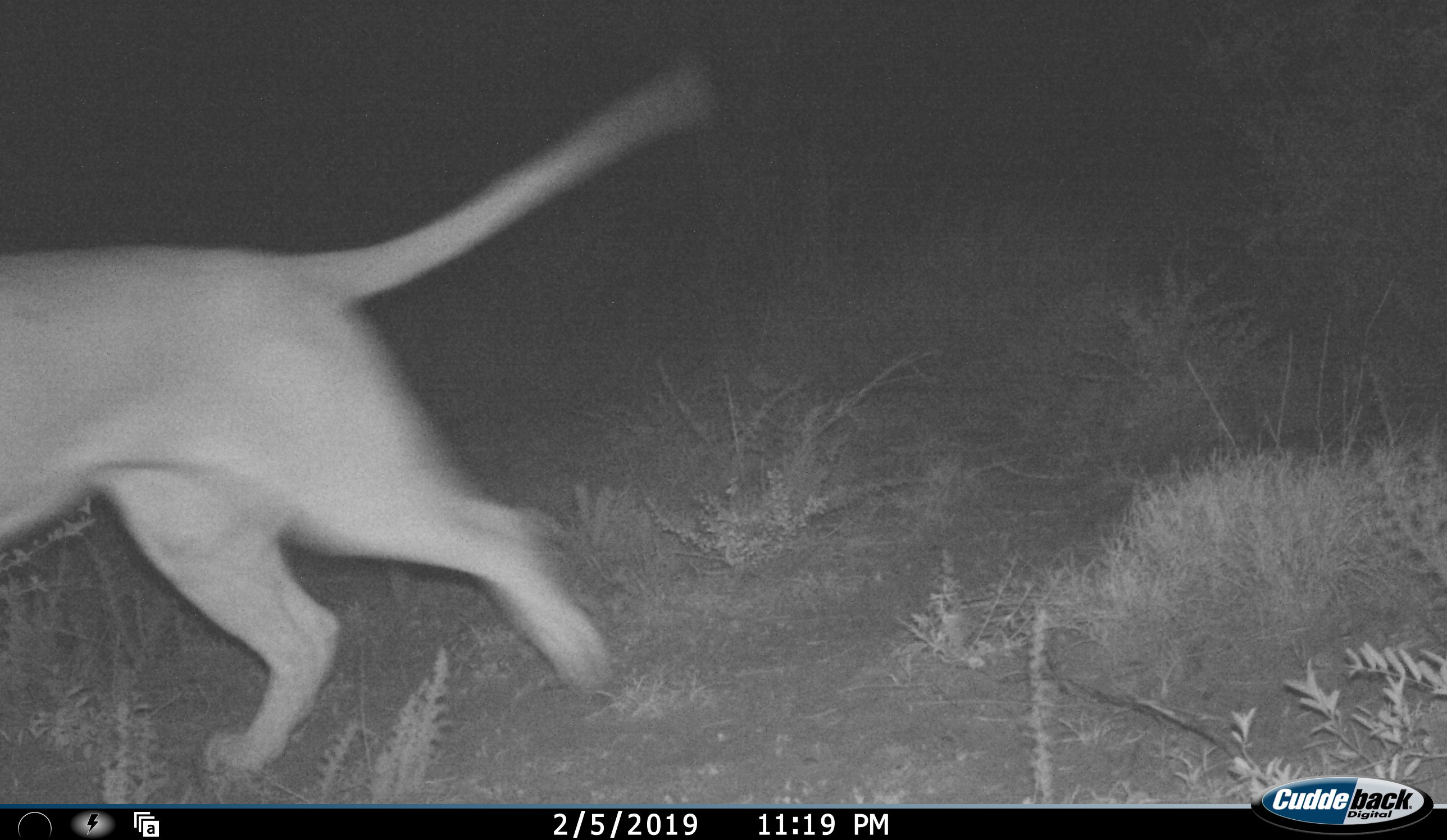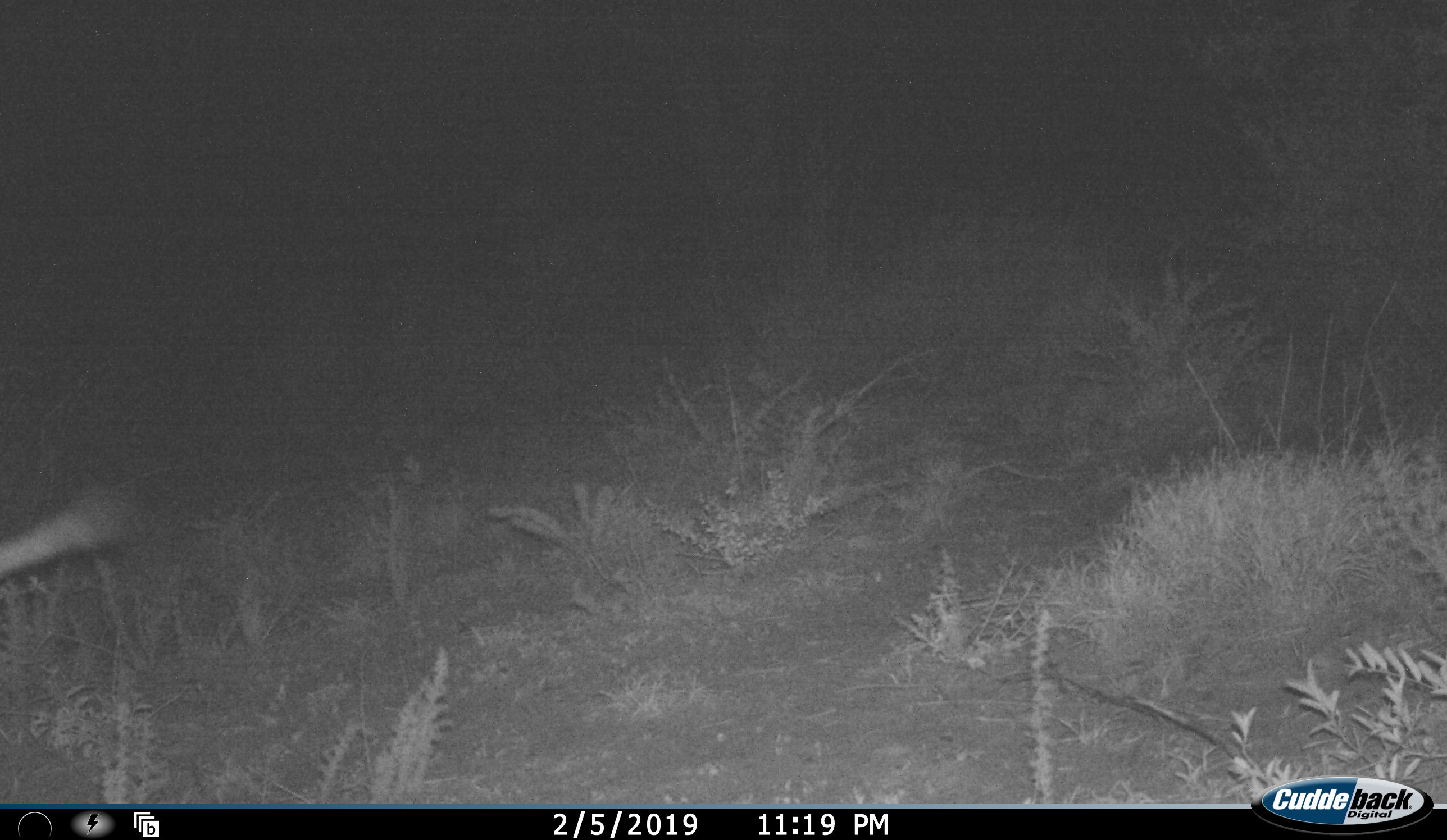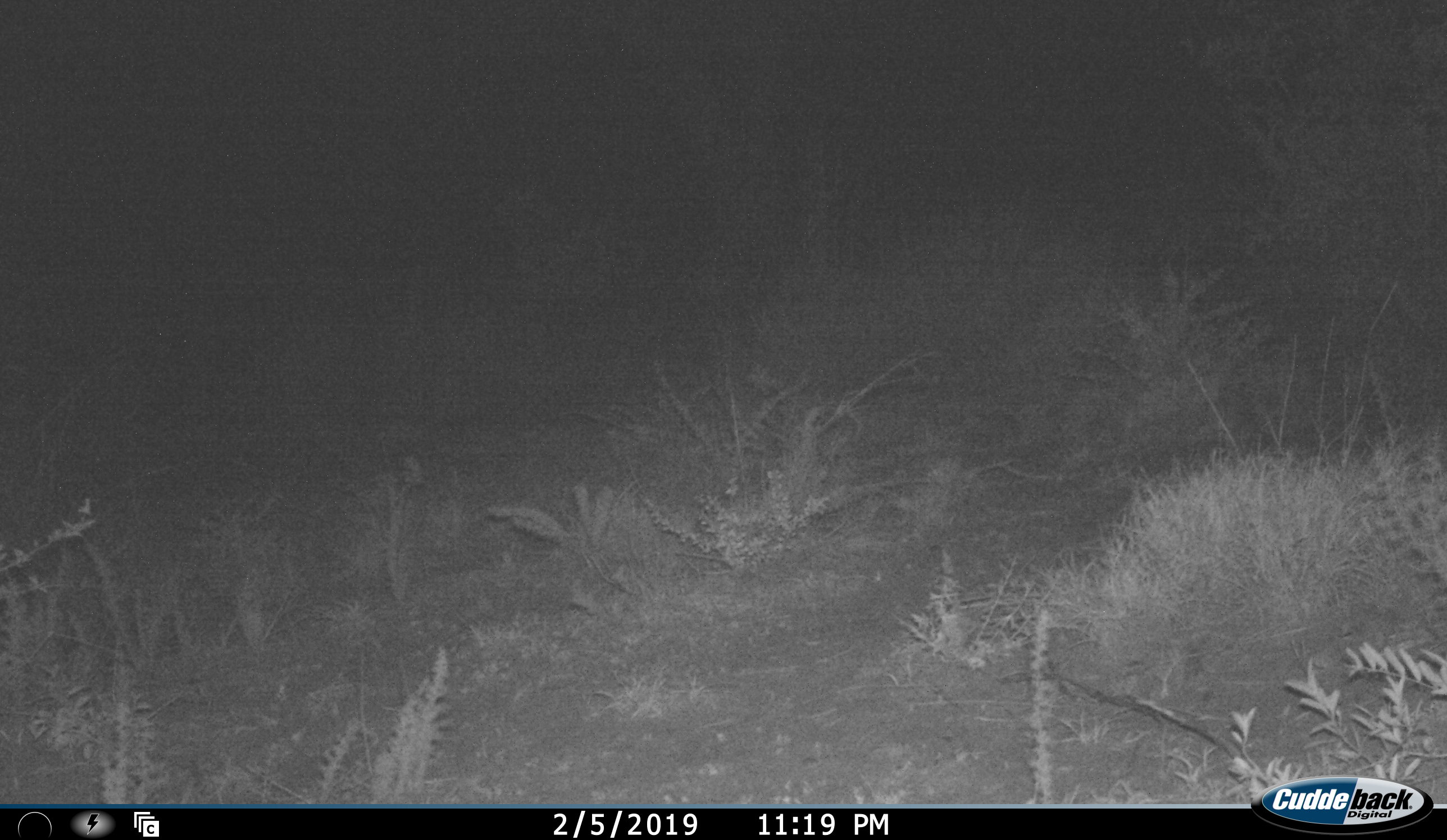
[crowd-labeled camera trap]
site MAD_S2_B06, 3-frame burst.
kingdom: Animalia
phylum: Chordata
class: Mammalia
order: Carnivora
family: Felidae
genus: Panthera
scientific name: Panthera leo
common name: lion female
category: lionfemale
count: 1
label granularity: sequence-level